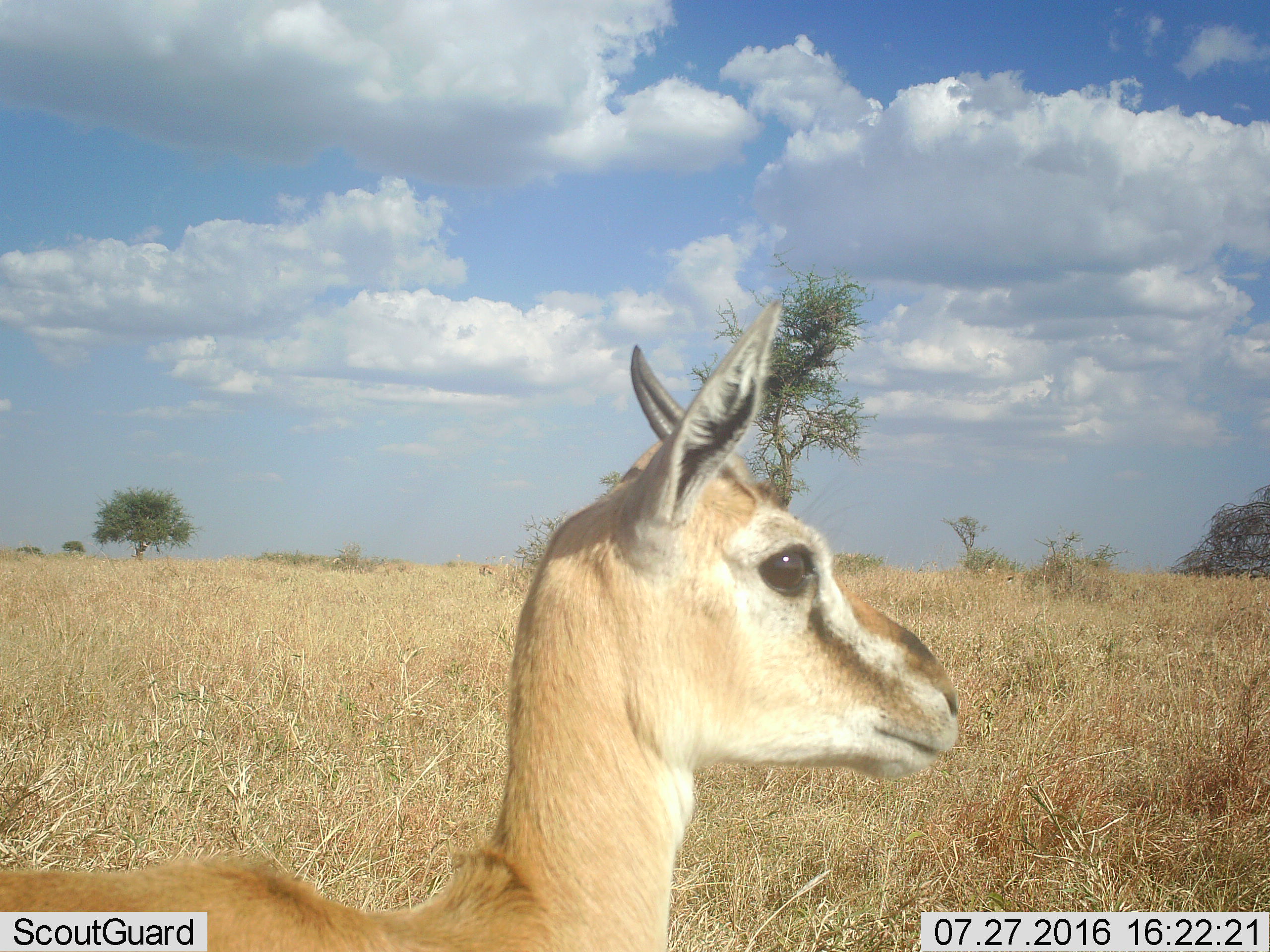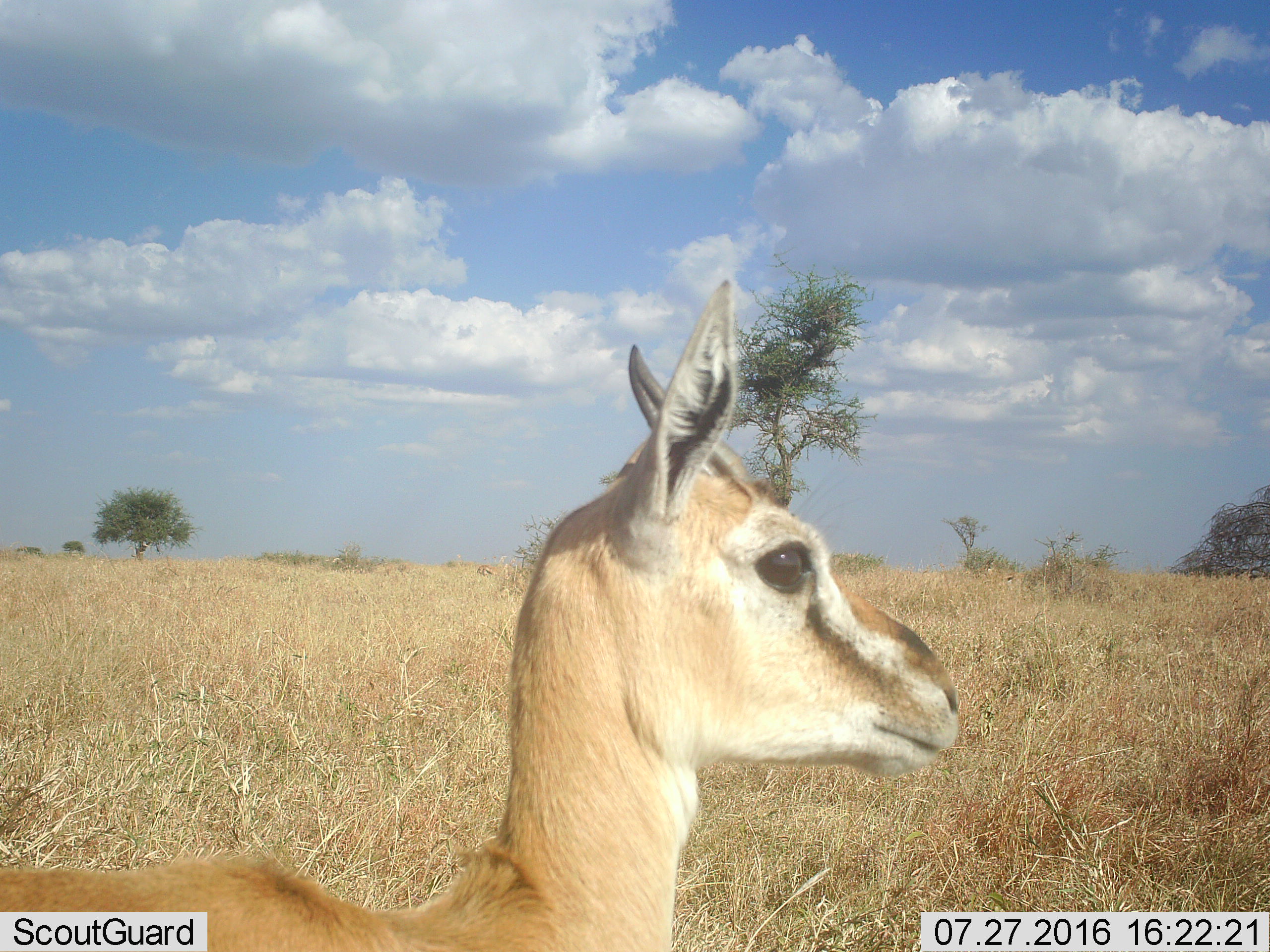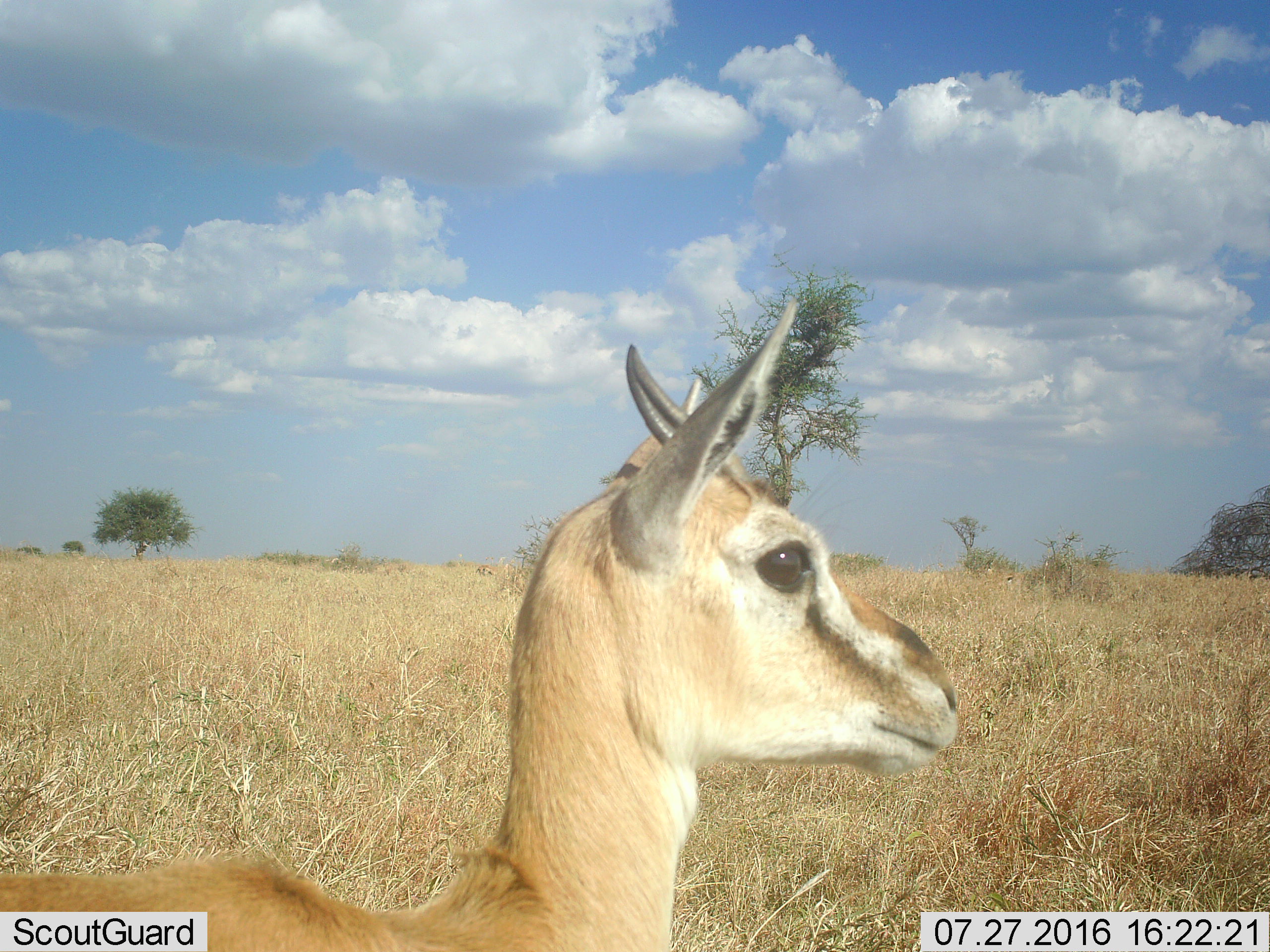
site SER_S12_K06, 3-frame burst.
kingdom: Animalia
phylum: Chordata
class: Mammalia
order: Artiodactyla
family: Bovidae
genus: Eudorcas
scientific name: Eudorcas thomsonii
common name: thomson's gazelle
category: gazellethomsons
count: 1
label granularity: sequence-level